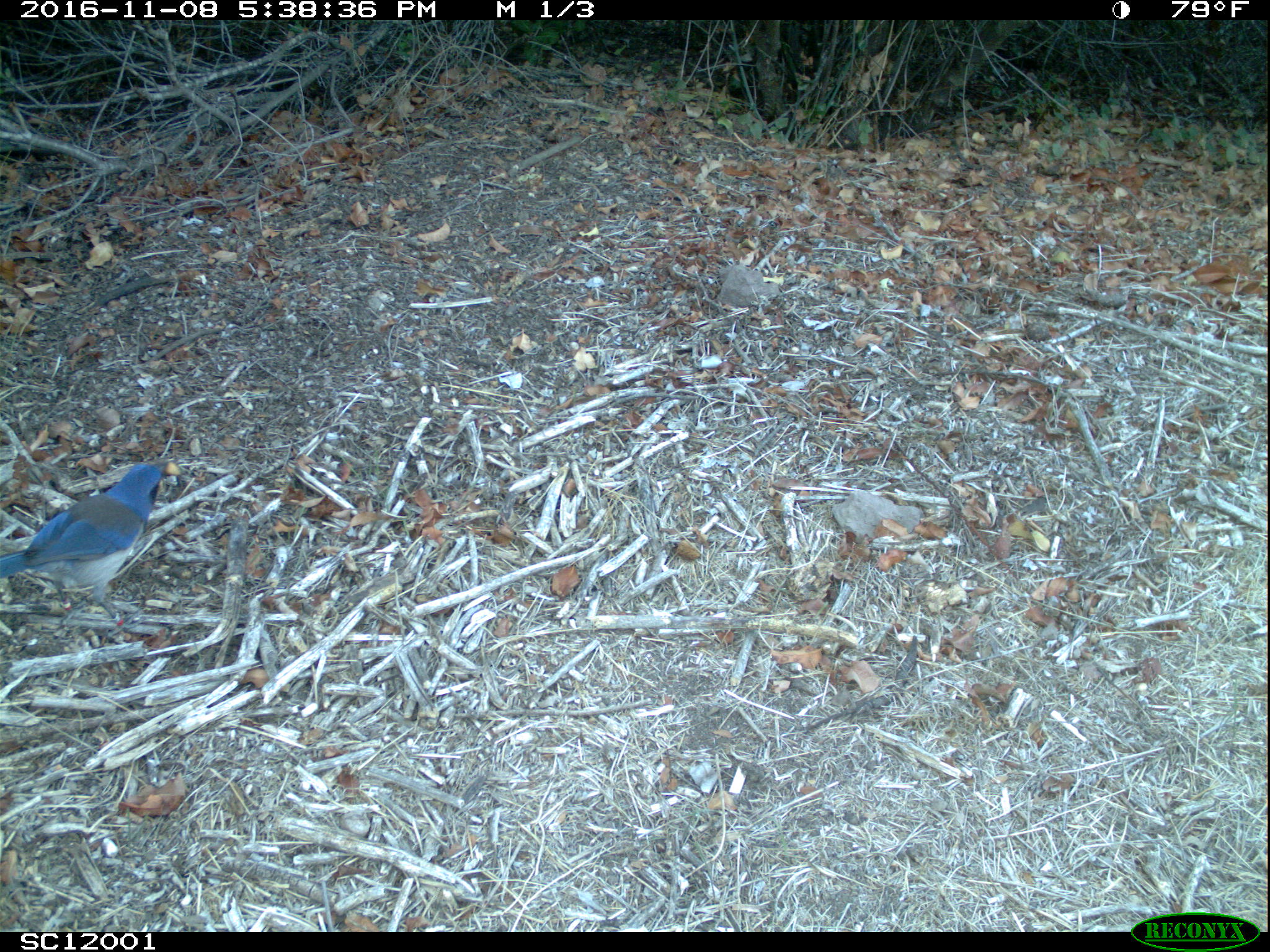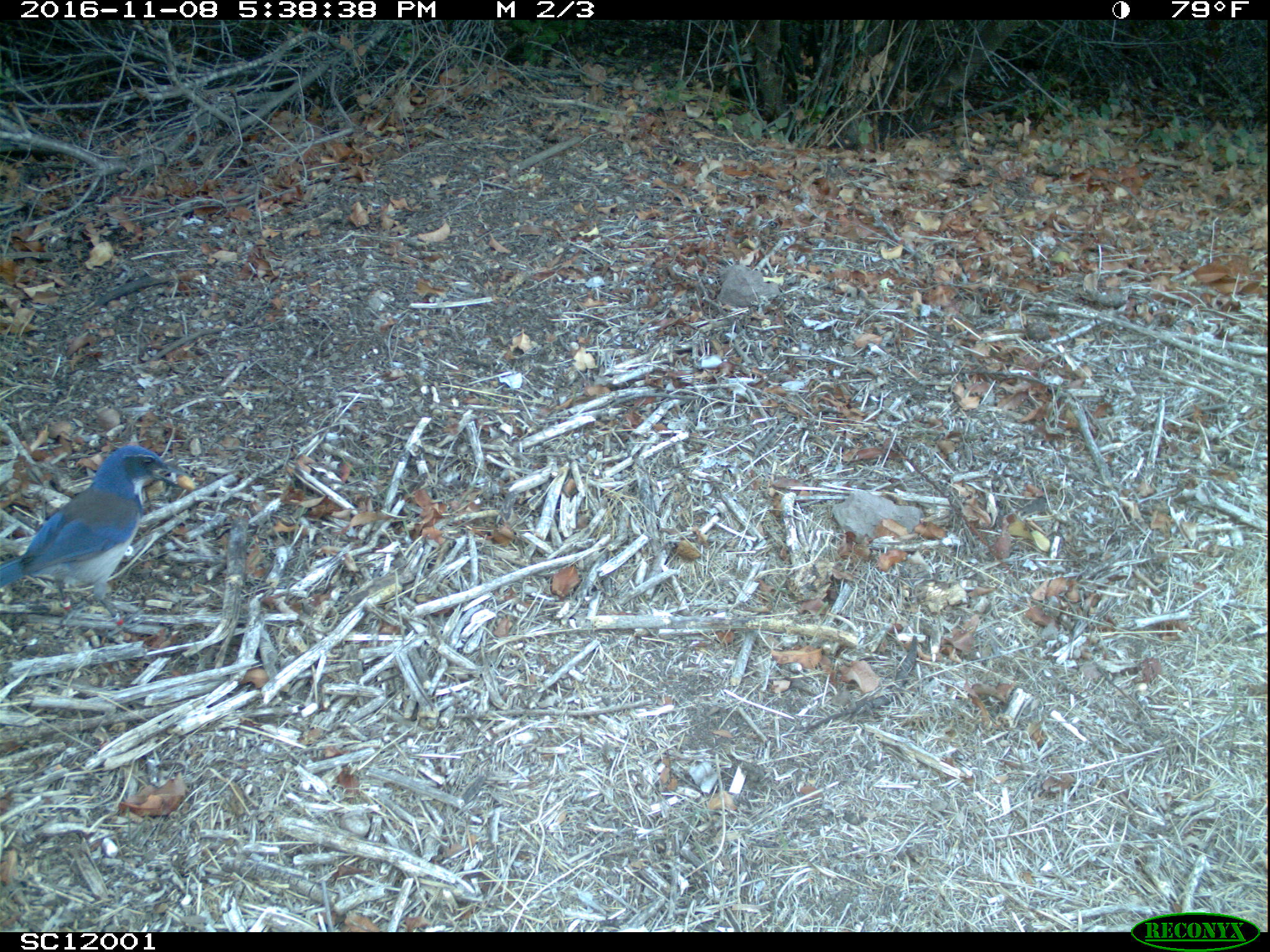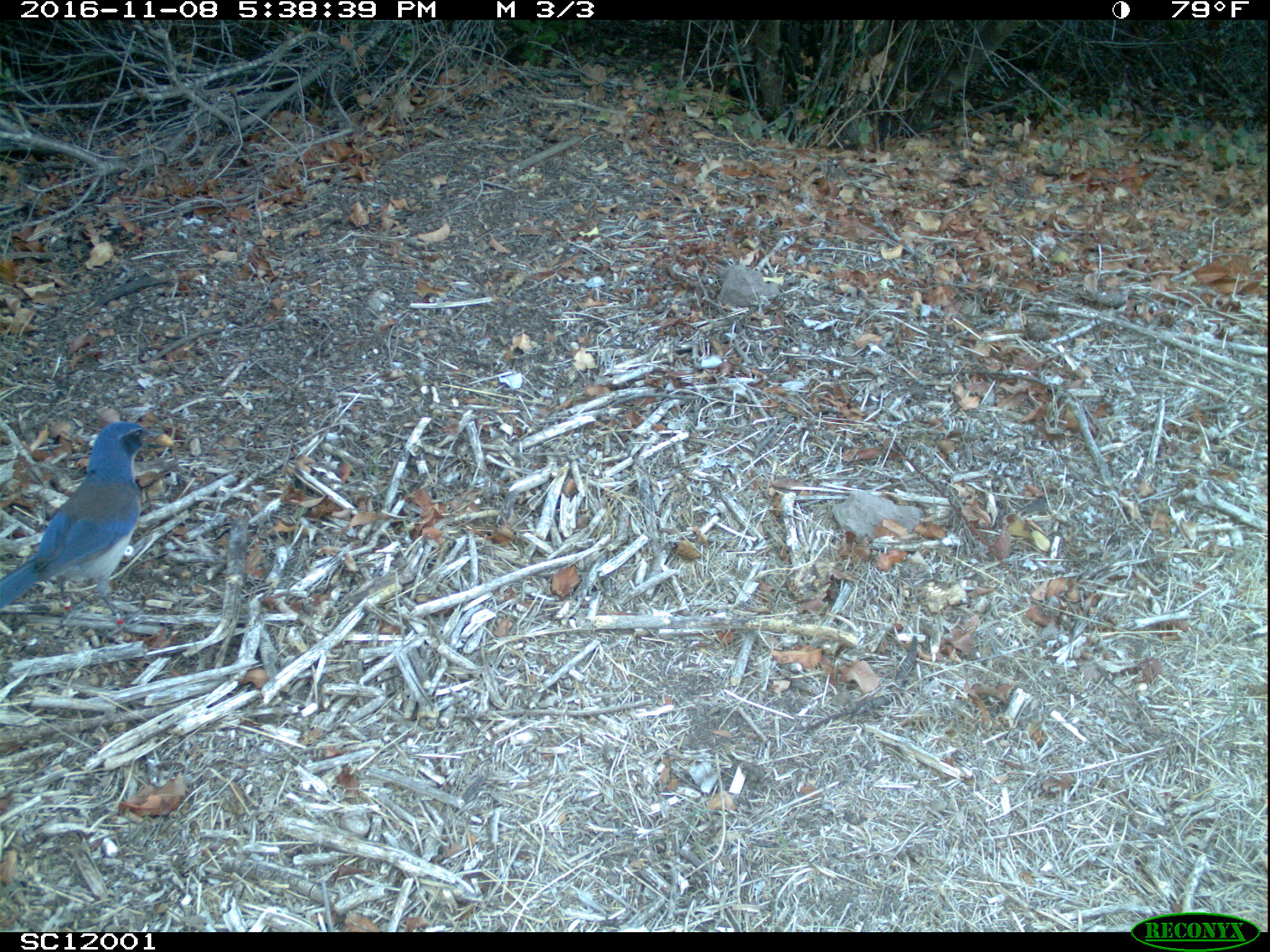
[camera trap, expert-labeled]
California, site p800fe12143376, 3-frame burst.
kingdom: Animalia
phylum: Chordata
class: Aves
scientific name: Aves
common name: bird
Bird (Aves).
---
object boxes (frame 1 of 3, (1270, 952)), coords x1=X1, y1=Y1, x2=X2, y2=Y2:
bird: x1=0, y1=459, x2=169, y2=635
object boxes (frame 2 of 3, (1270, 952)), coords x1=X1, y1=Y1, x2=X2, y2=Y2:
bird: x1=0, y1=445, x2=192, y2=637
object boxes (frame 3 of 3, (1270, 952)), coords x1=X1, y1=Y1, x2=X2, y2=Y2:
bird: x1=0, y1=421, x2=164, y2=638